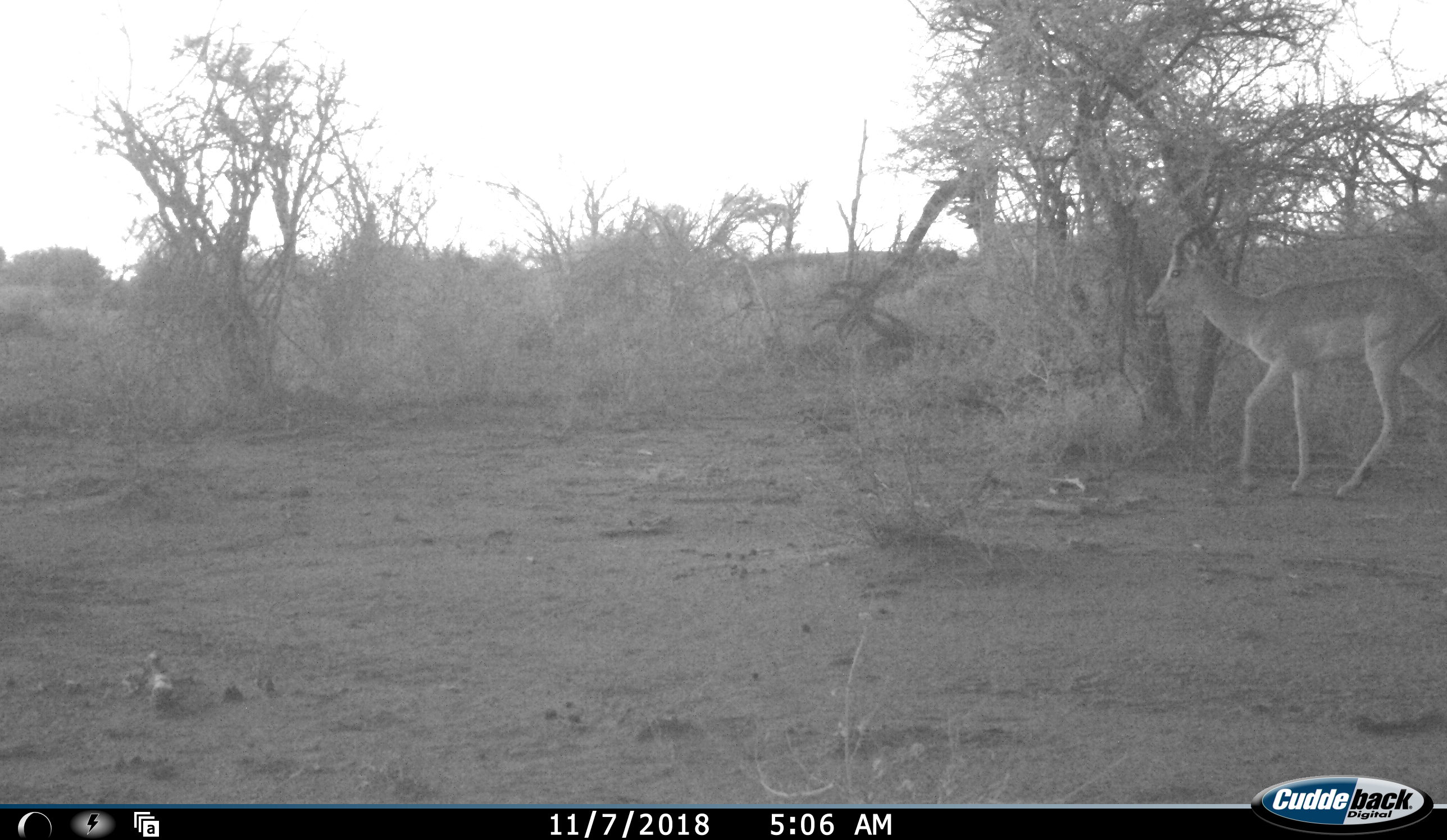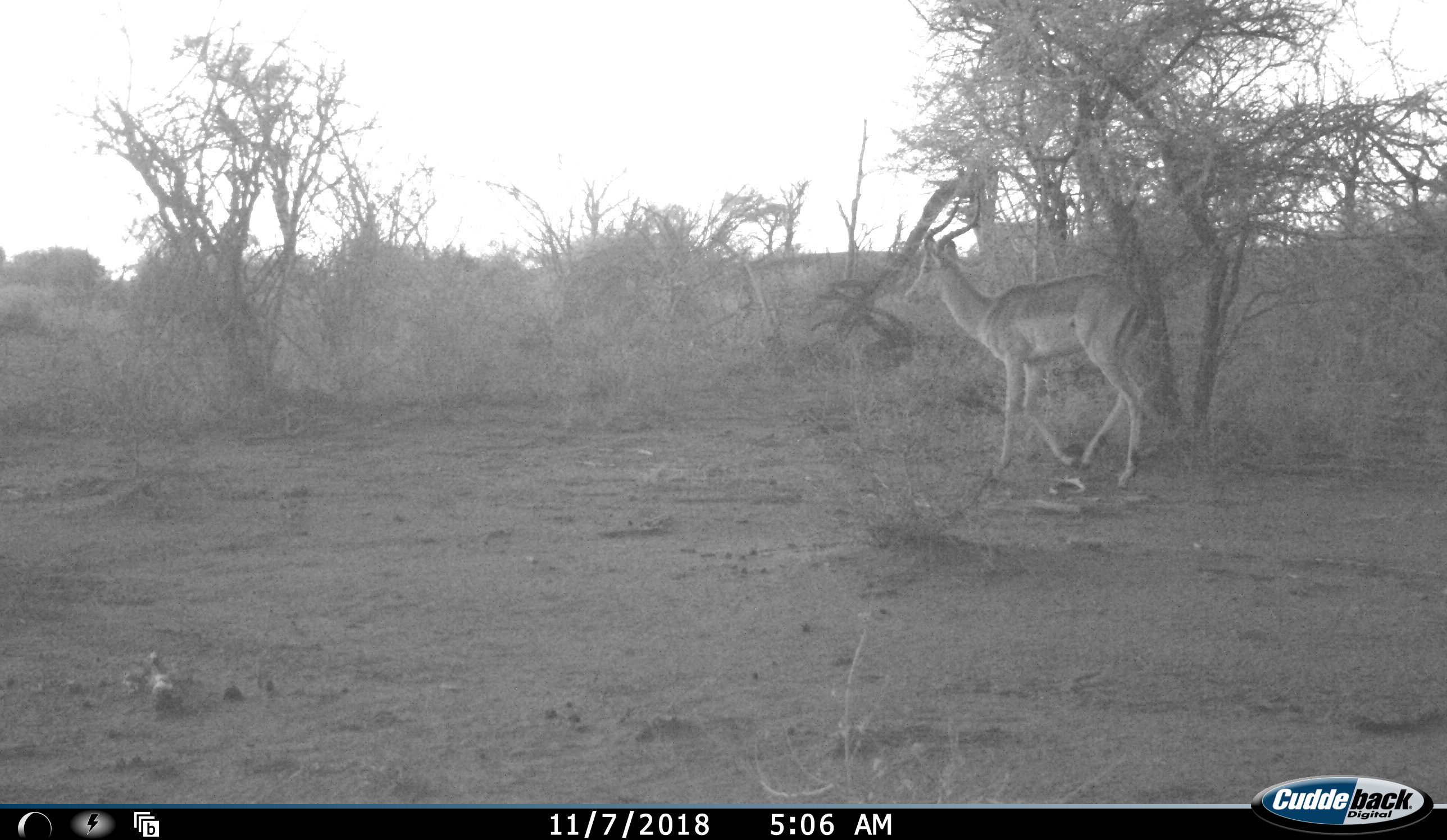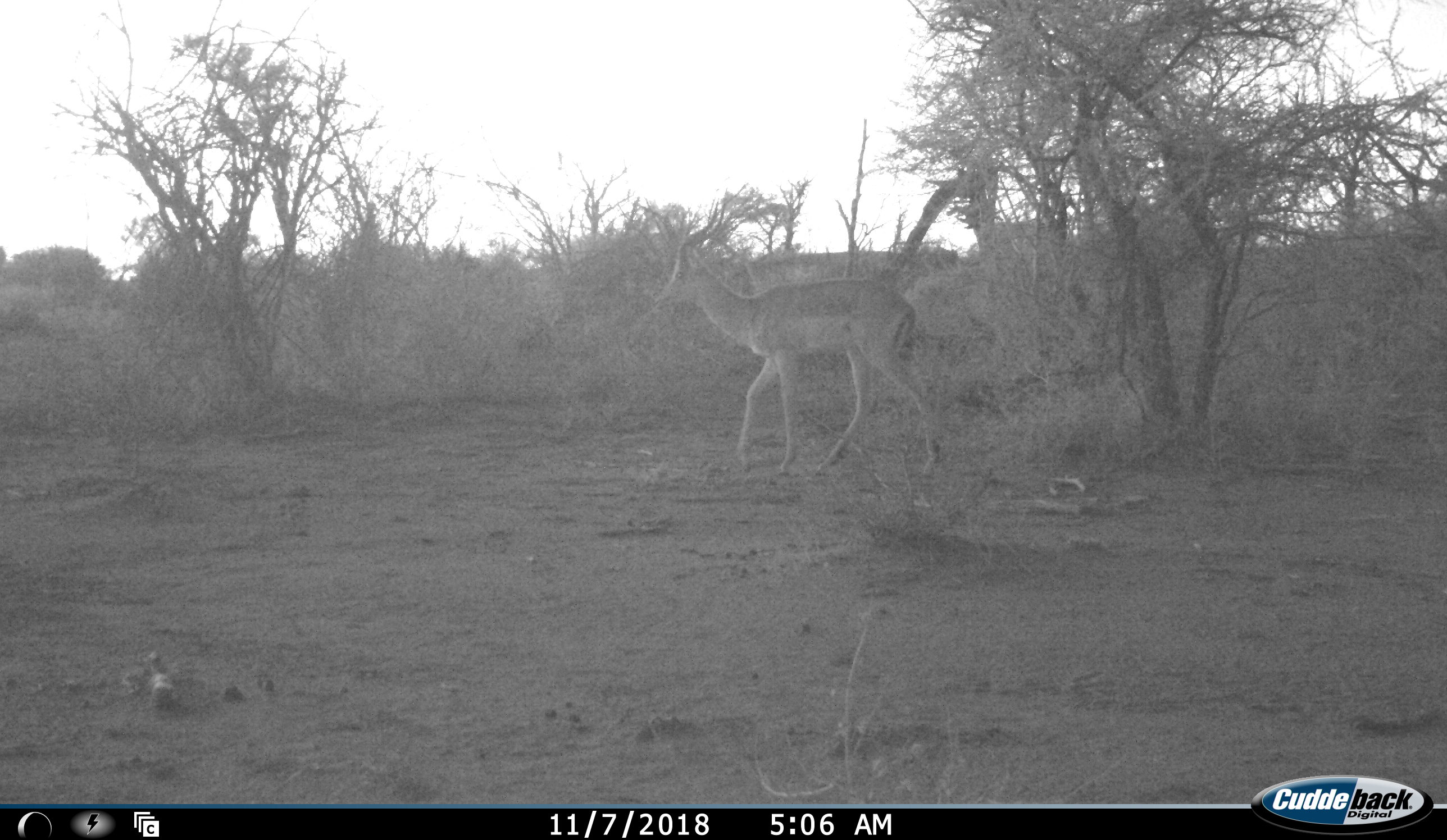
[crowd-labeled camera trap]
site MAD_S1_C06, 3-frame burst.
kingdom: Animalia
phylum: Chordata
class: Mammalia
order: Artiodactyla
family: Bovidae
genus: Aepyceros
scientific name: Aepyceros melampus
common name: impala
Impala (Aepyceros melampus), count 1. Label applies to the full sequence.